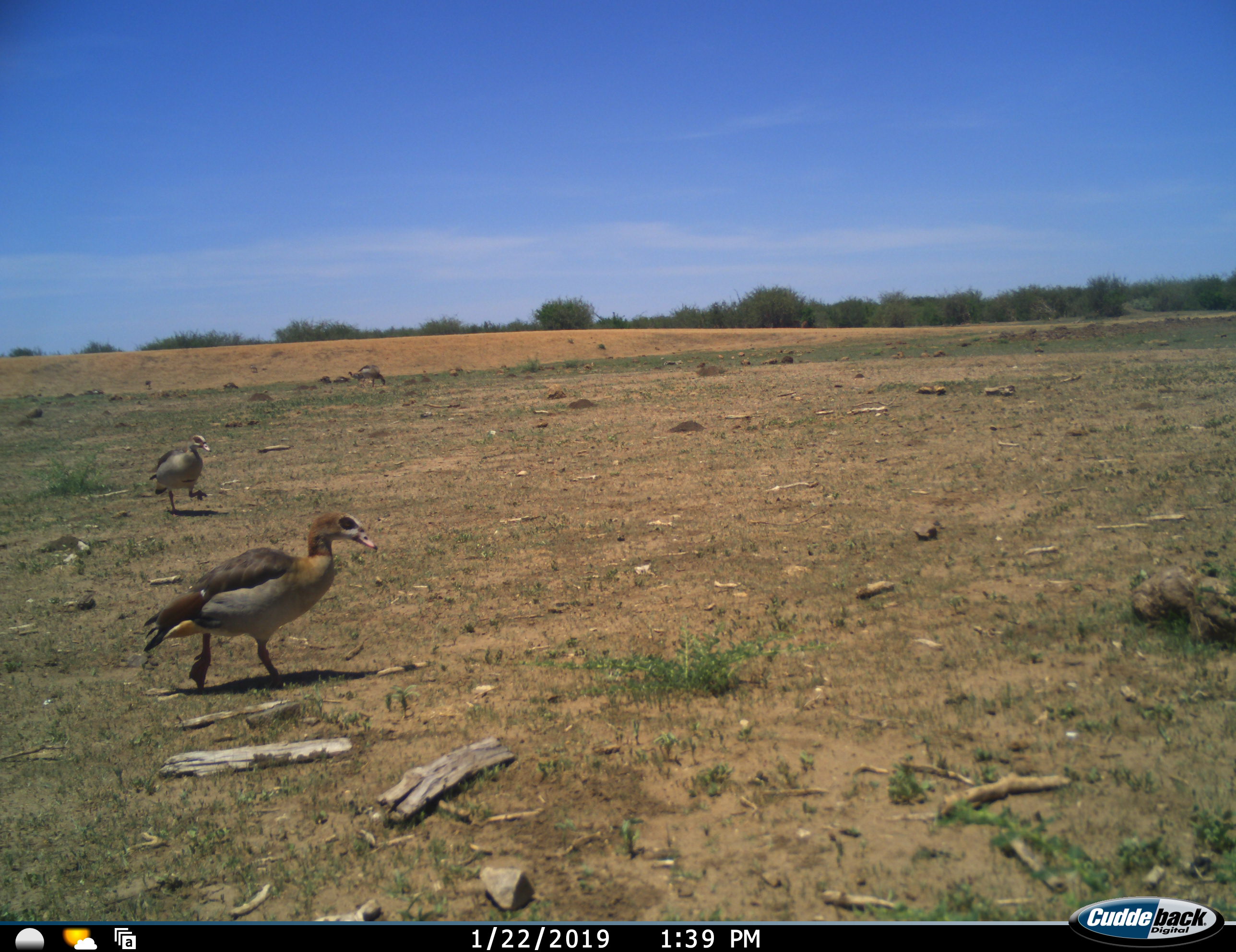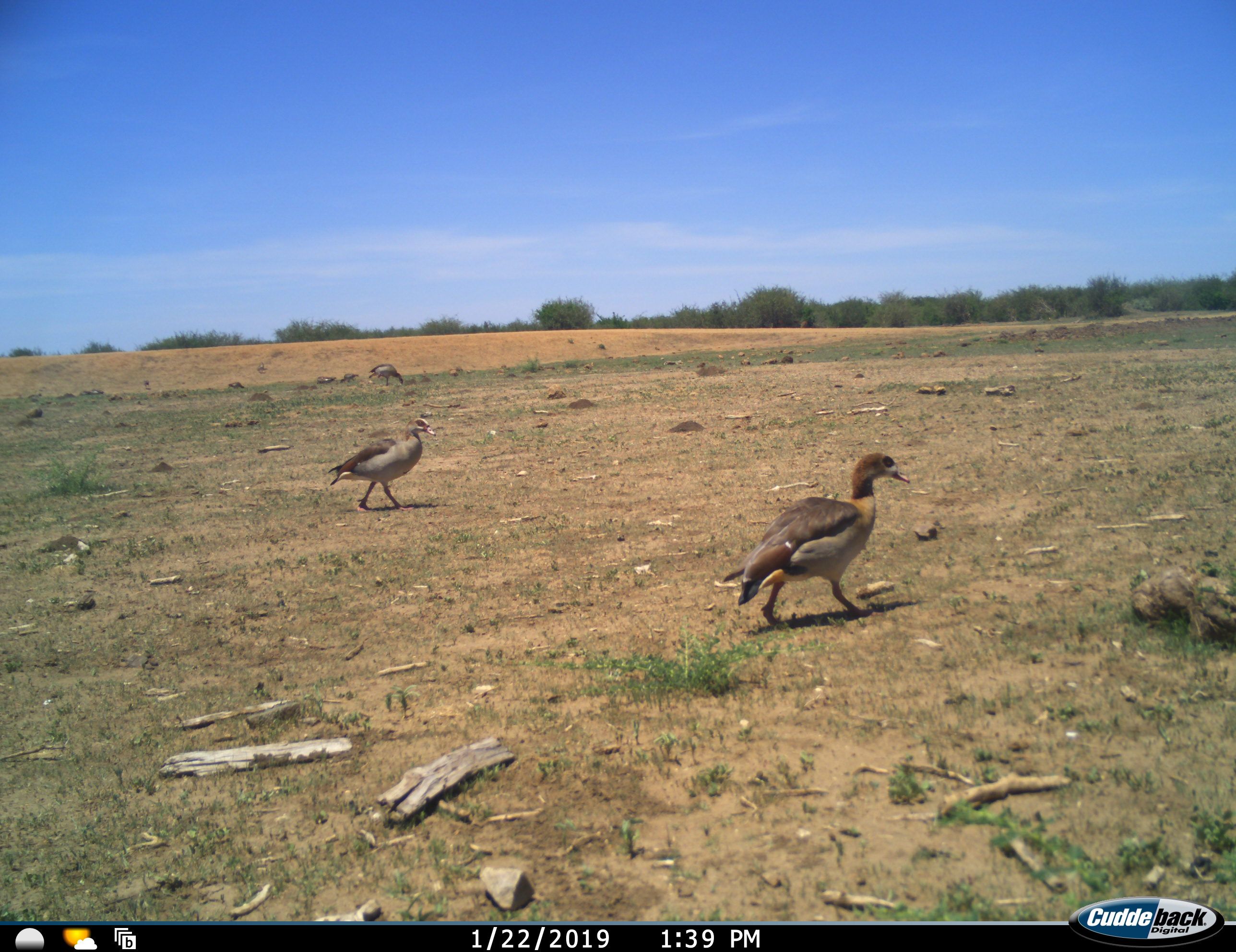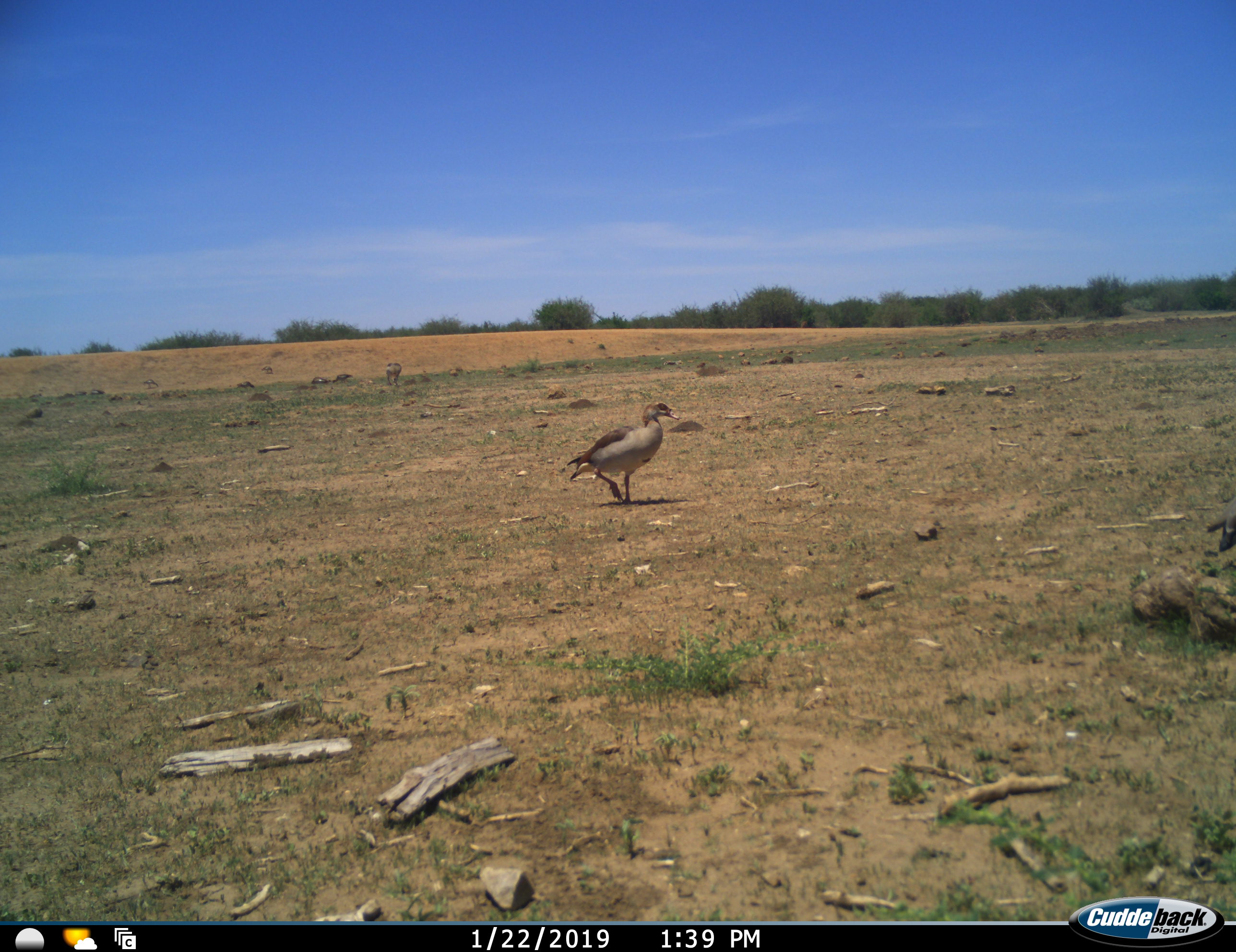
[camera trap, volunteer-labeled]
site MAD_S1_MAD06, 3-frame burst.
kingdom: Animalia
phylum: Chordata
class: Aves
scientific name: Aves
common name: bird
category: birdother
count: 7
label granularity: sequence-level